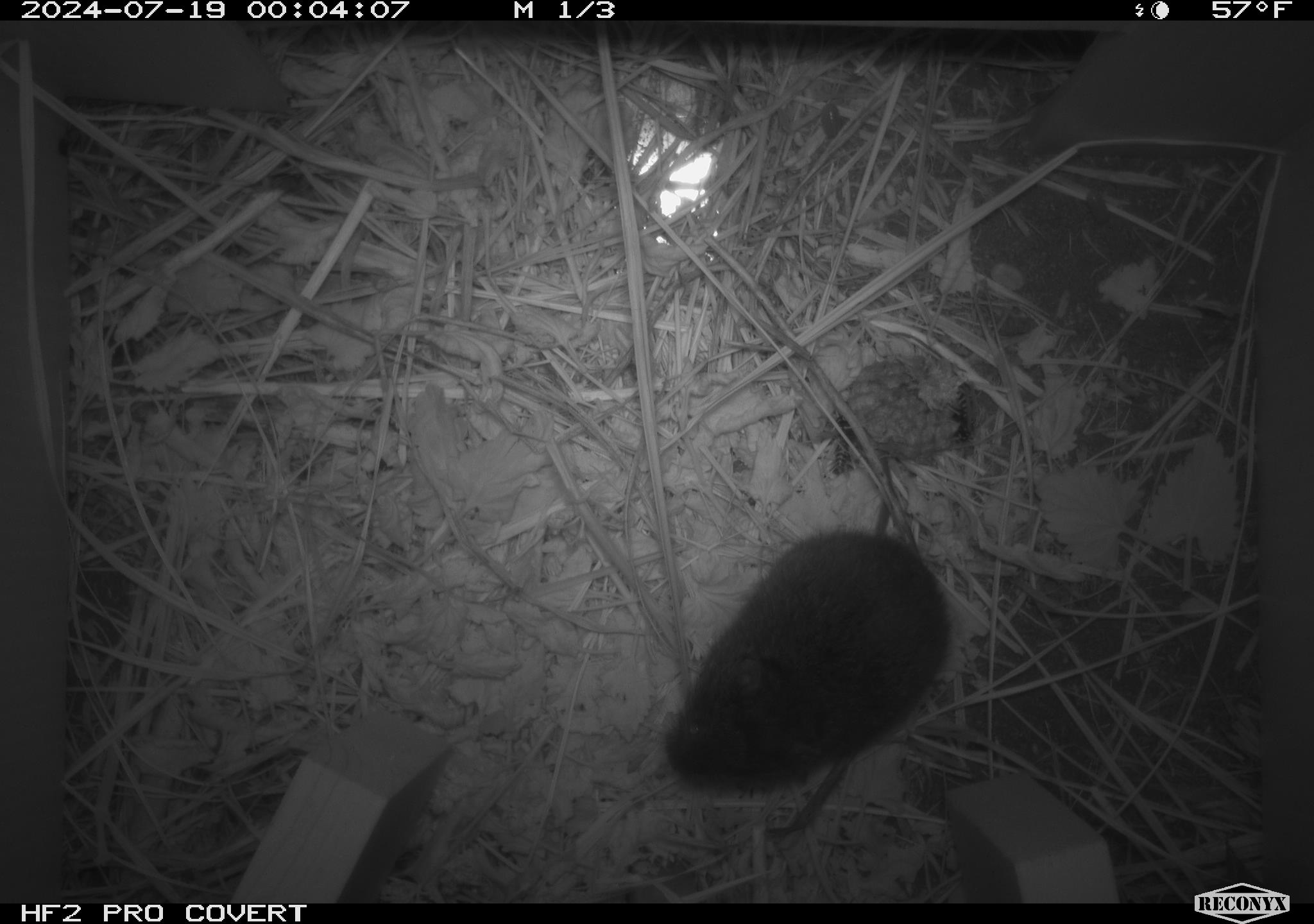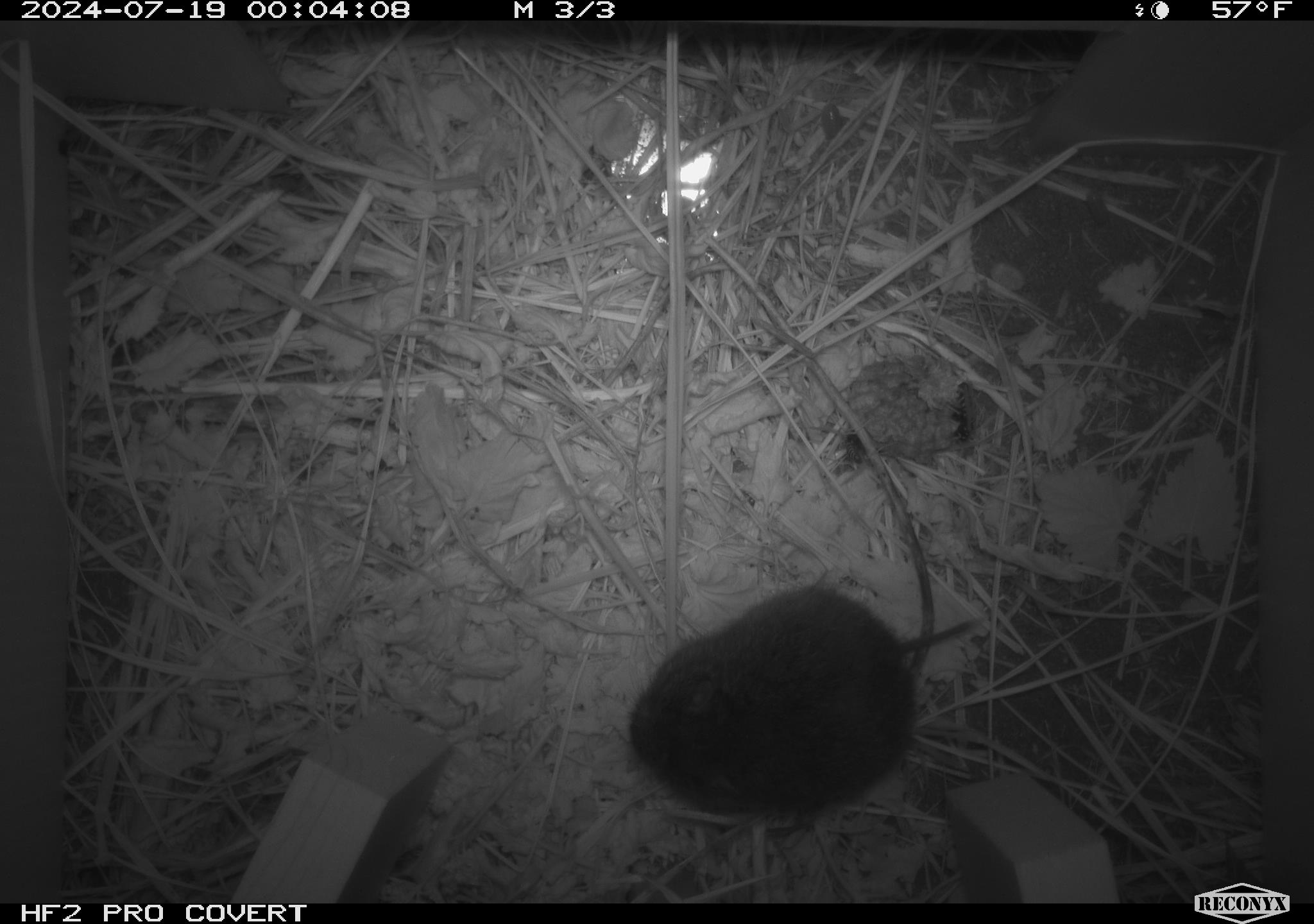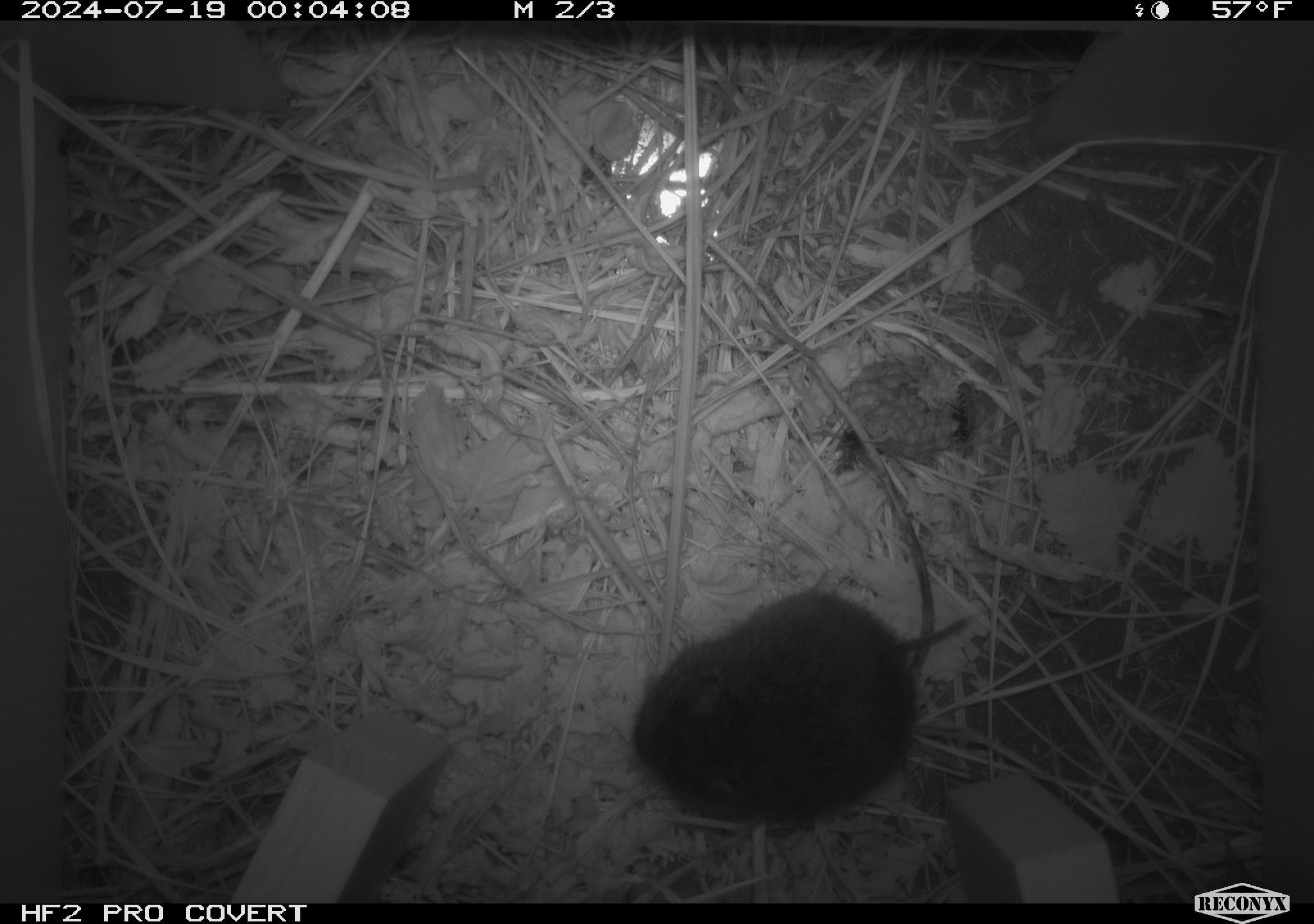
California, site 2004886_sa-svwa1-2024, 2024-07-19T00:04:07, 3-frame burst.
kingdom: Animalia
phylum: Arthropoda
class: Insecta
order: Hymenoptera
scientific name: Hymenoptera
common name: ants, bees, wasps, and sawflies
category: hymenoptera order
Hymenoptera order (ants, bees, wasps, and sawflies) (Hymenoptera).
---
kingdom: Animalia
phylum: Chordata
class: Mammalia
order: Rodentia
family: Cricetidae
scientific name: Arvicolinae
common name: voles, lemmings, and muskrats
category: arvicolinae subfamily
Arvicolinae subfamily (voles, lemmings, and muskrats) (Arvicolinae).